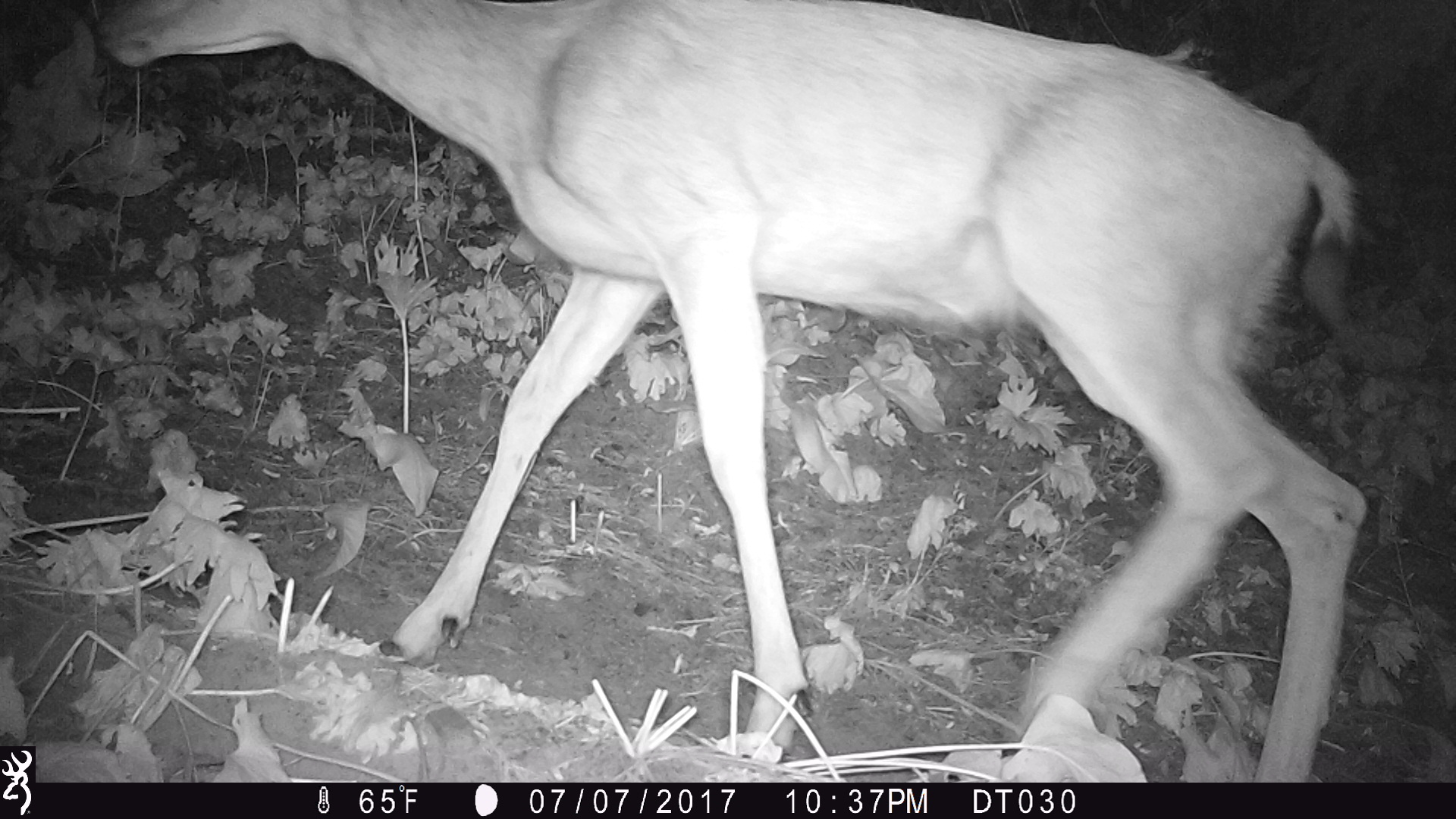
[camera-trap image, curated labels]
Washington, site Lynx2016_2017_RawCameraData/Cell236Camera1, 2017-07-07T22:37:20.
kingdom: Animalia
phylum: Chordata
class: Mammalia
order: Artiodactyla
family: Cervidae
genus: Odocoileus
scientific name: Odocoileus hemionus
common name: mule deer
Odocoileus hemionus (mule deer). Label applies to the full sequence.